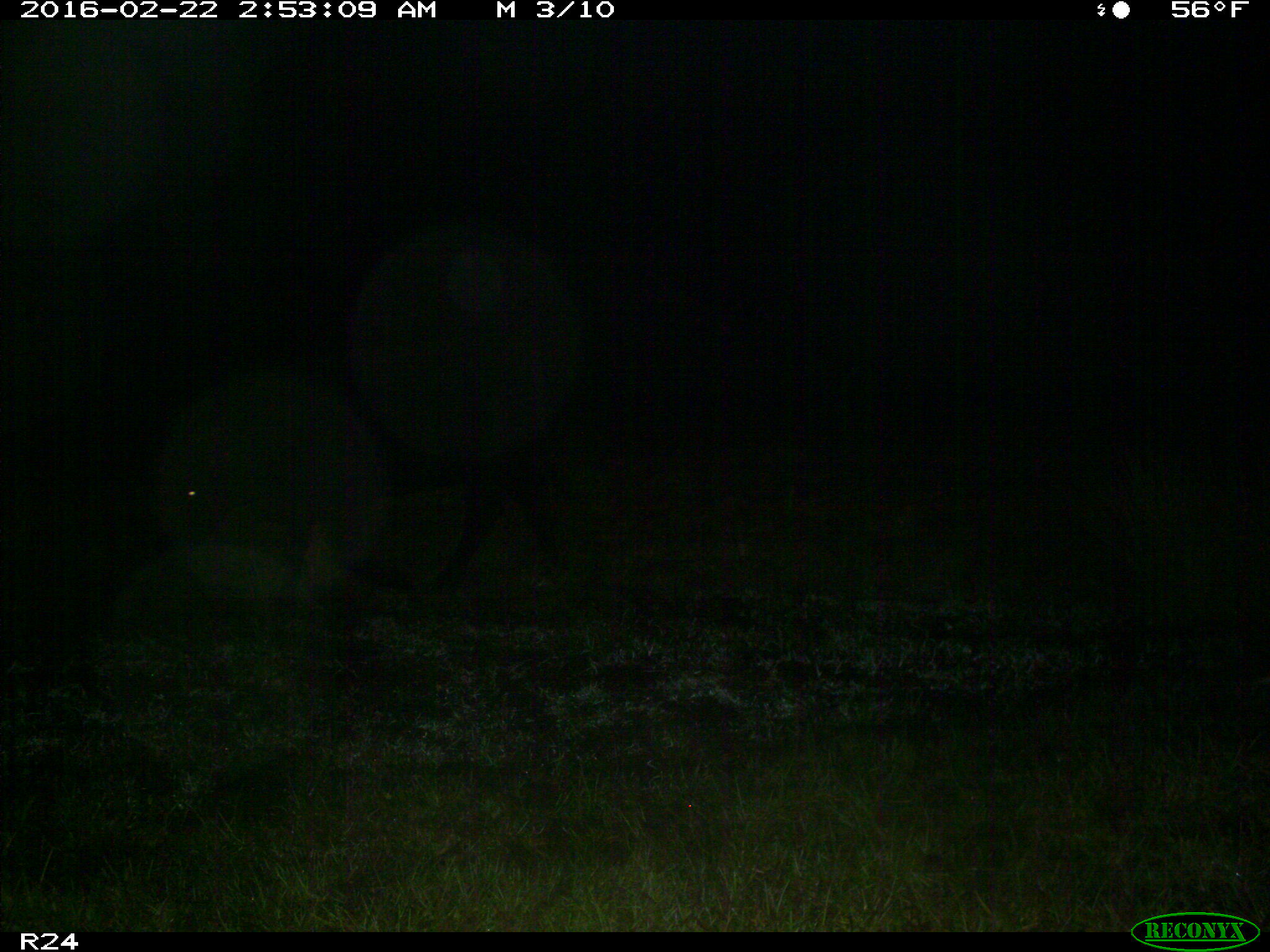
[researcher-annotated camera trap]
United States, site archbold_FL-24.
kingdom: Animalia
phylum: Chordata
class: Mammalia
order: Artiodactyla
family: Bovidae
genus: Bos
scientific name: Bos taurus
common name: domestic cow